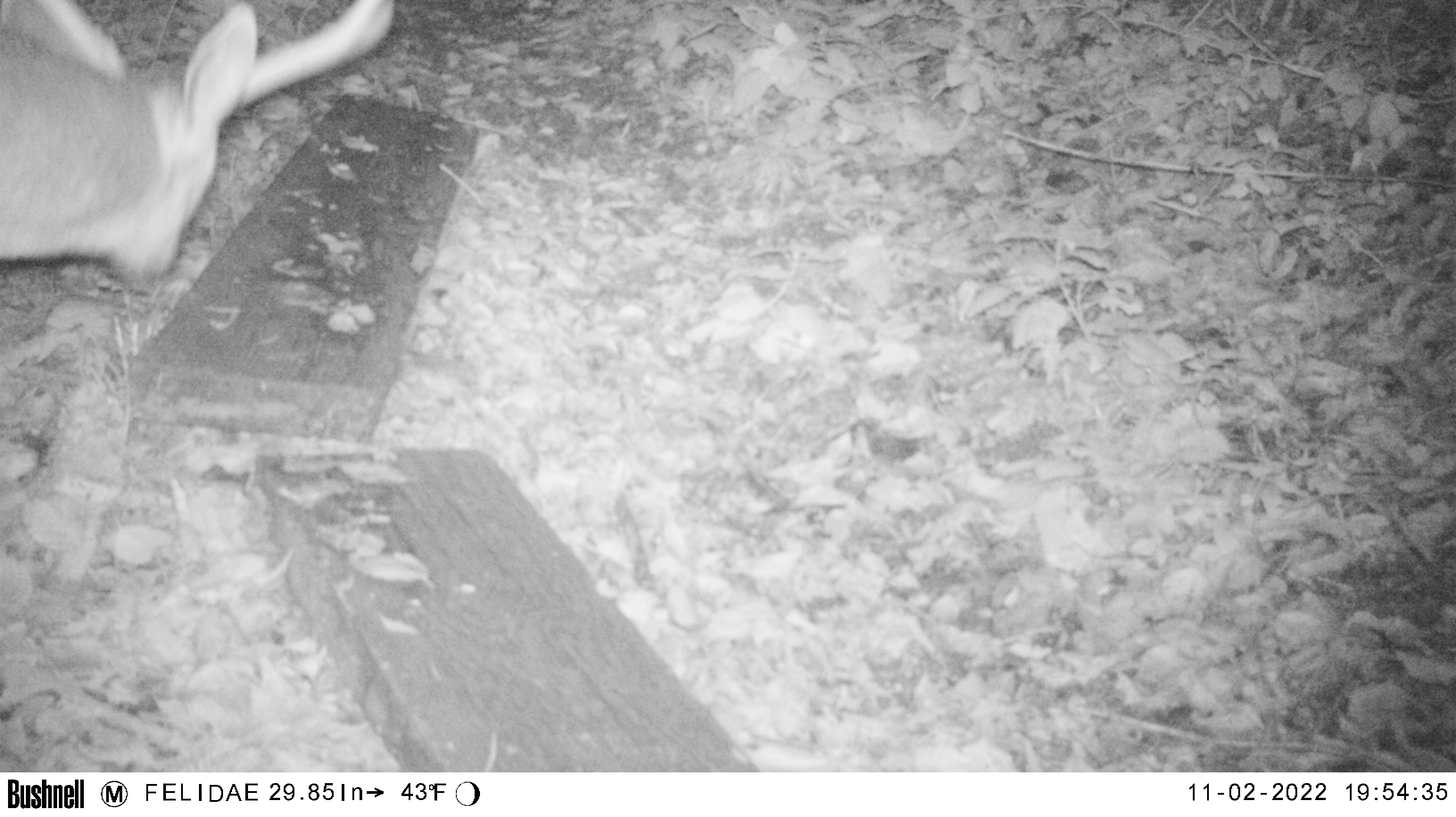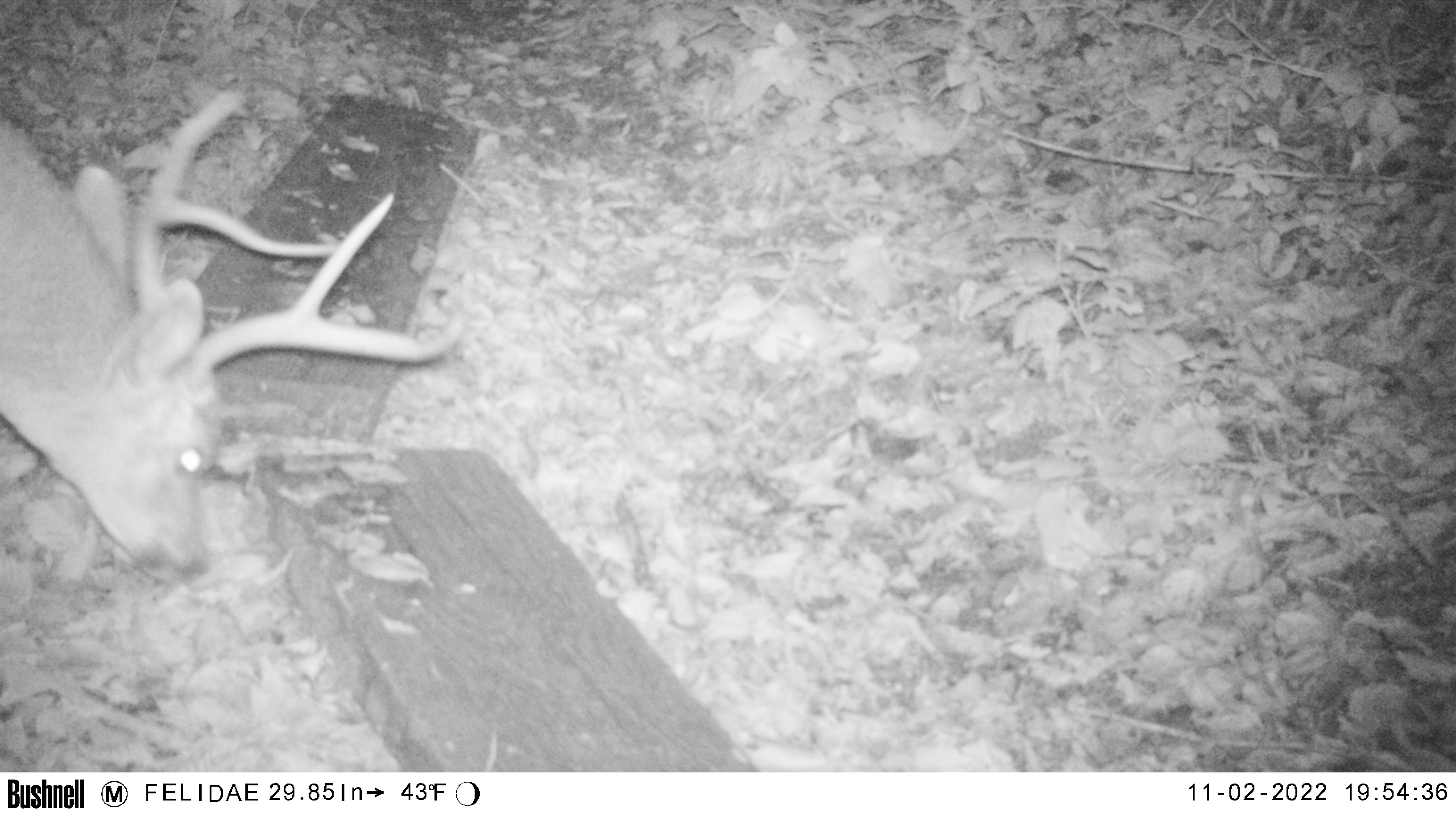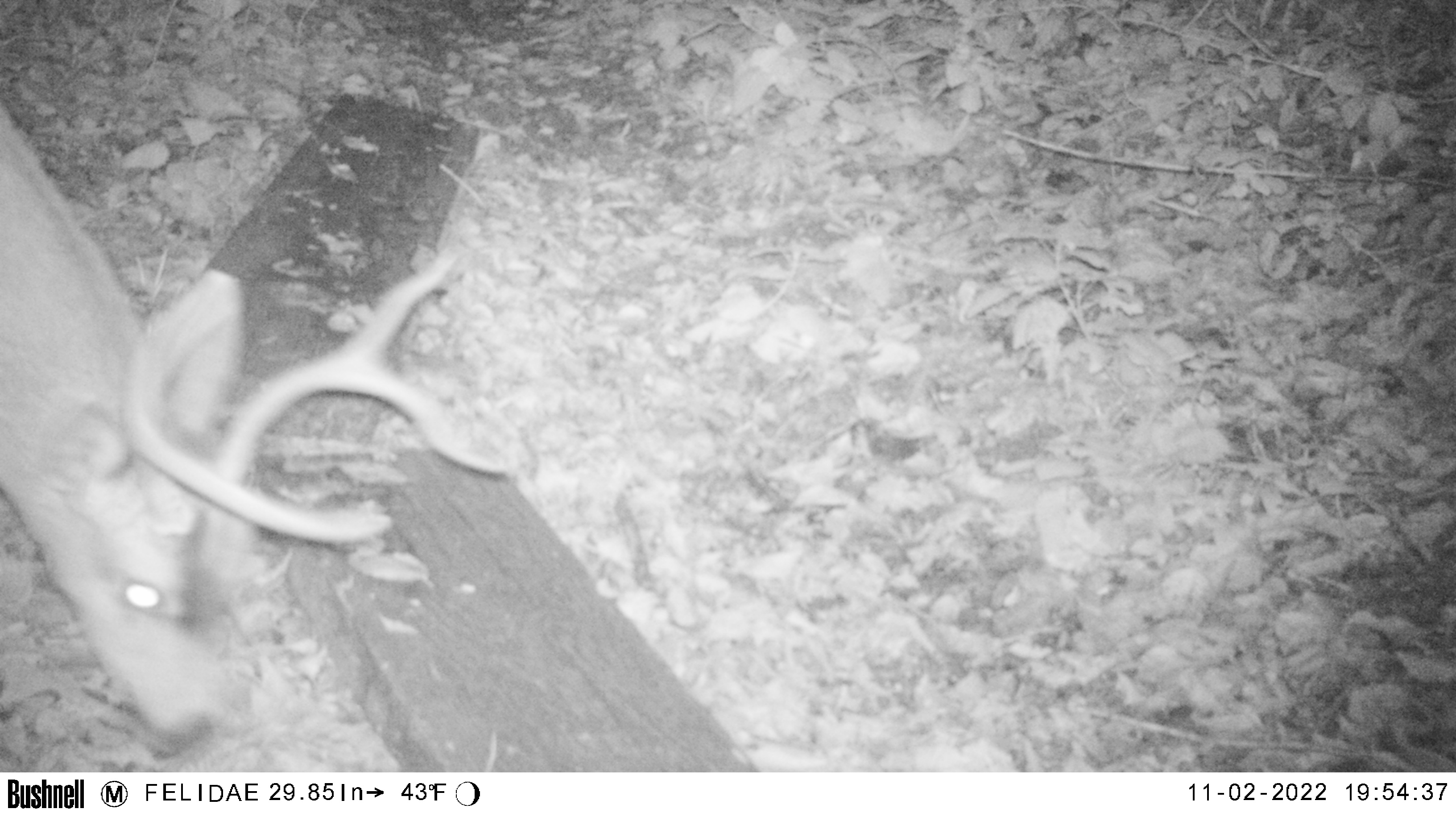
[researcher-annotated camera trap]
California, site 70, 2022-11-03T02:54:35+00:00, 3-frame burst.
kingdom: Animalia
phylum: Chordata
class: Mammalia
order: Artiodactyla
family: Cervidae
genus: Odocoileus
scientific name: Odocoileus hemionus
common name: mule deer